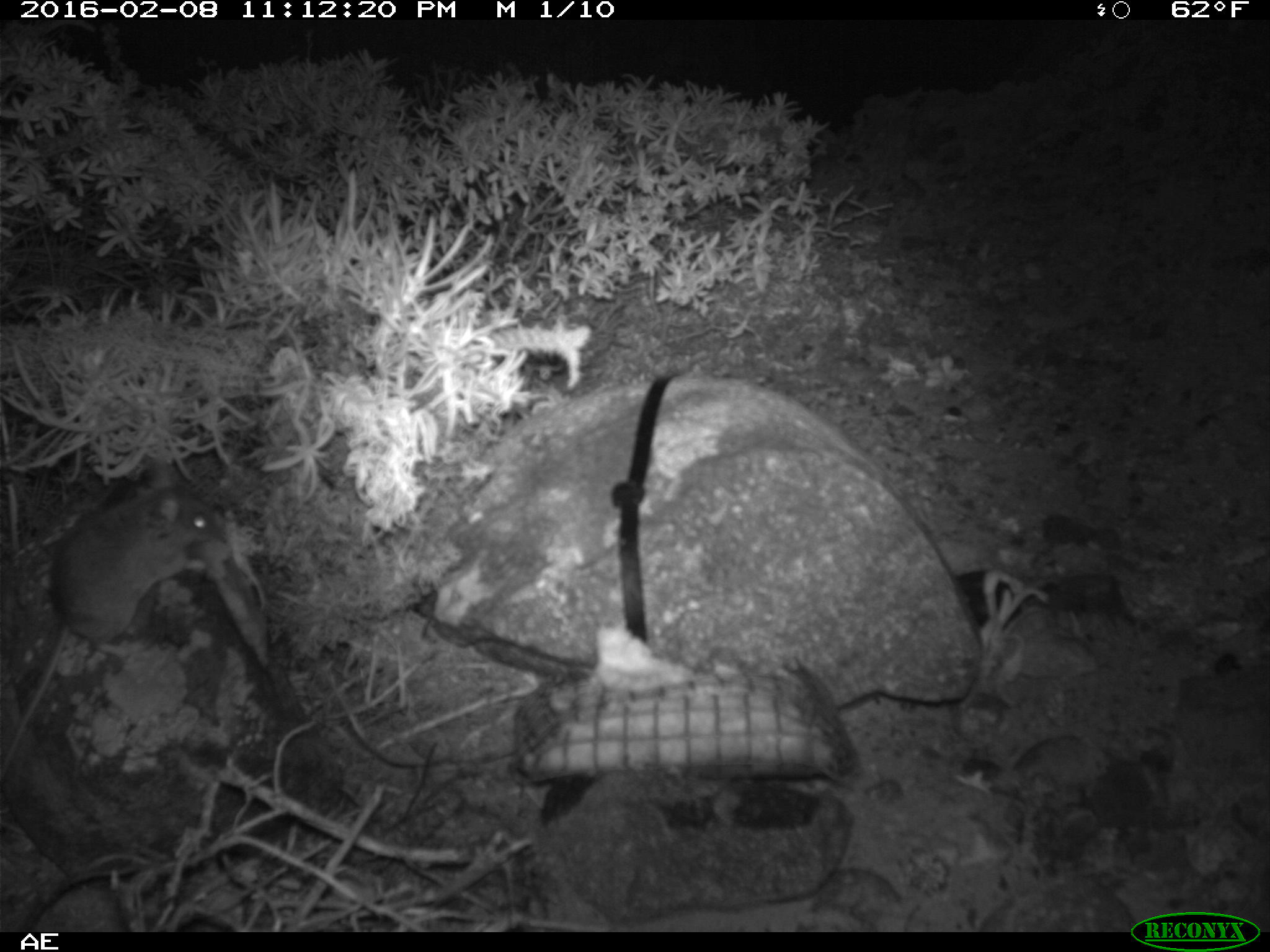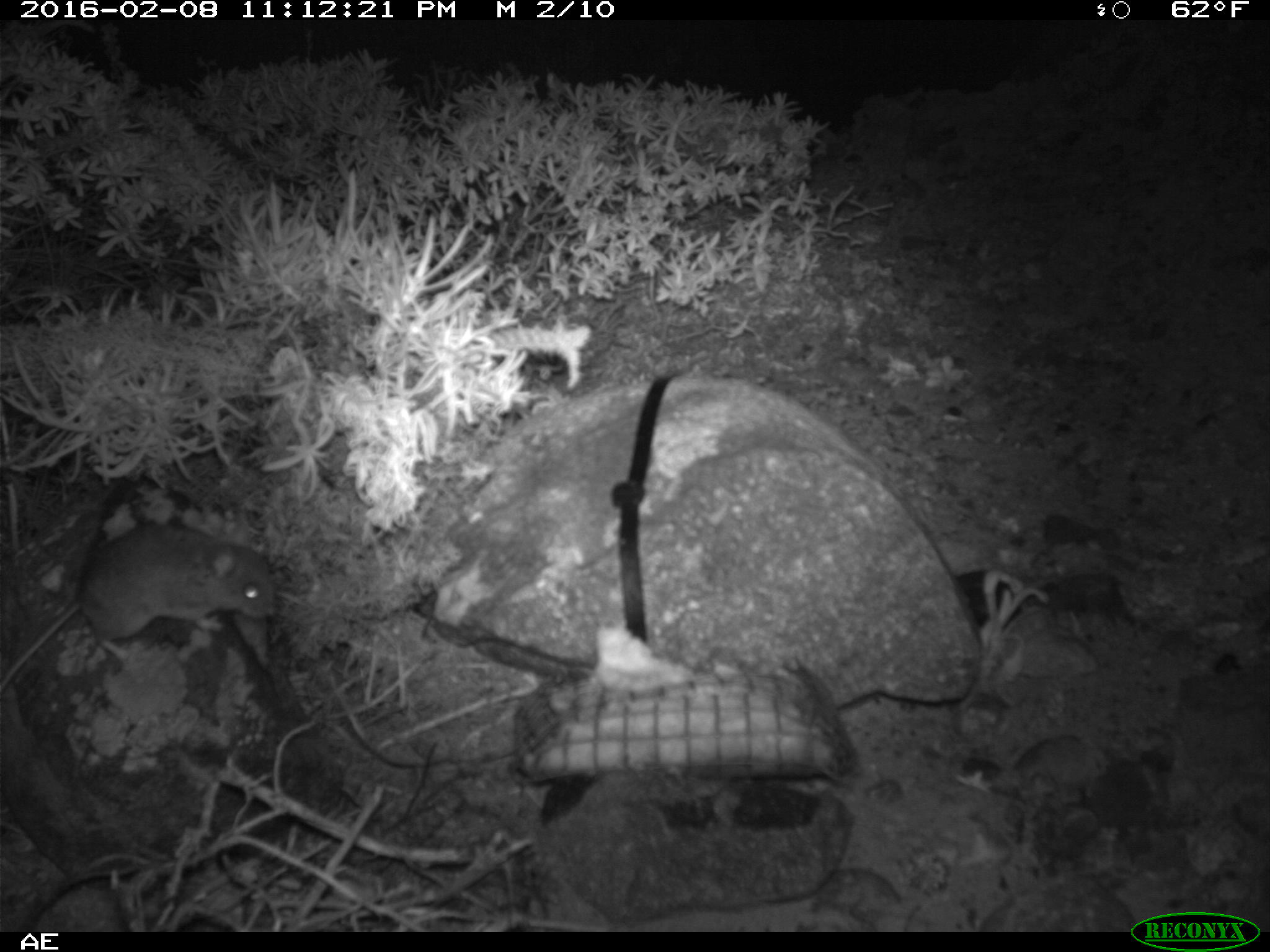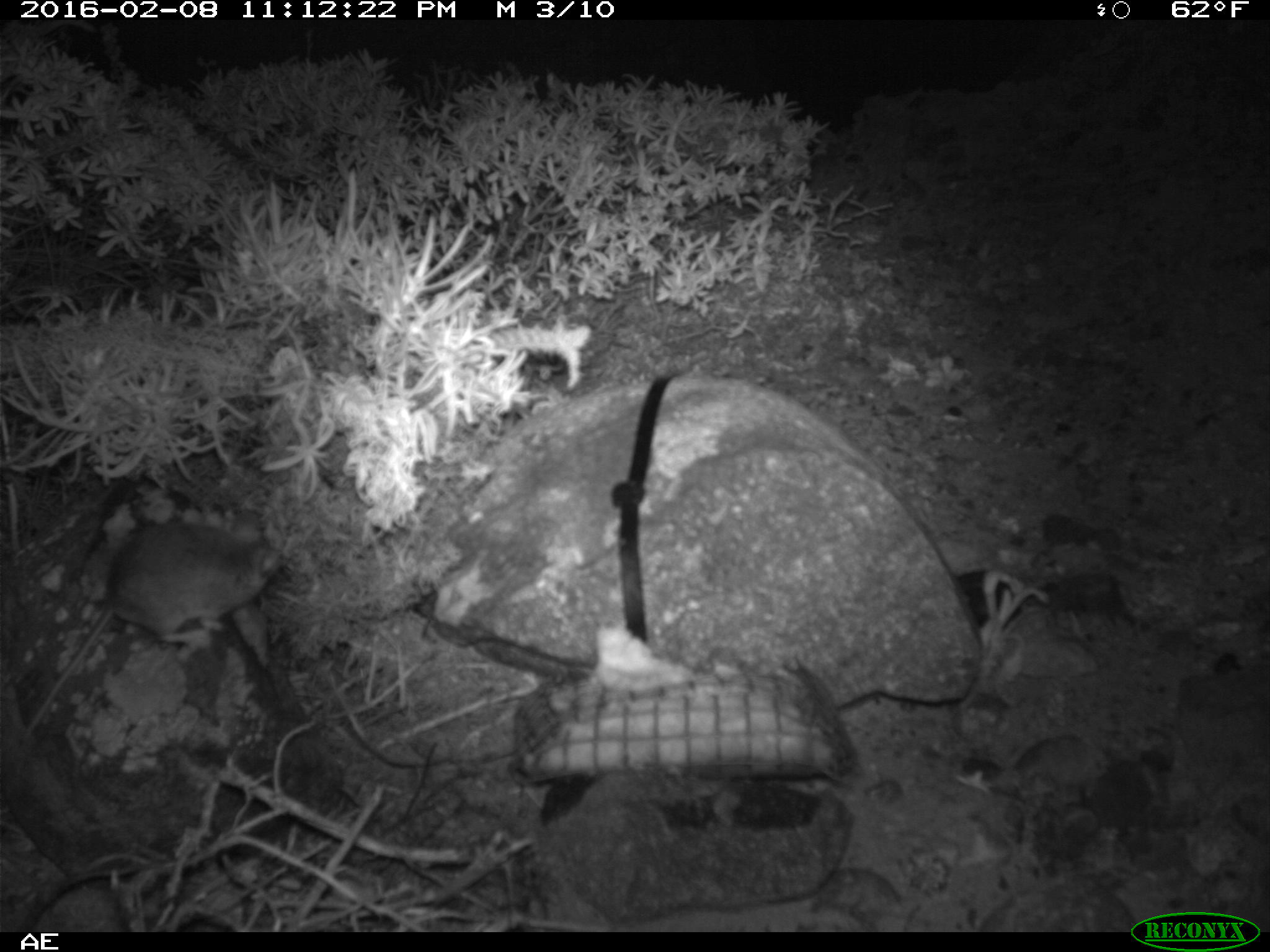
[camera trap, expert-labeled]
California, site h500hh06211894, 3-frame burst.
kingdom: Animalia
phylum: Chordata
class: Mammalia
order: Rodentia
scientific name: Rodentia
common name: rodent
Rodent (Rodentia).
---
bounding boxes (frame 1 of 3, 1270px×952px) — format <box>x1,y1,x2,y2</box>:
rodent: <box>0,454,223,781</box>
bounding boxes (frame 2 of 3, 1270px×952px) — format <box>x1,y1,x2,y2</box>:
rodent: <box>0,521,278,690</box>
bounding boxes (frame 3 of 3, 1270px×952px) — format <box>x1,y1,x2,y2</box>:
rodent: <box>14,505,290,745</box>